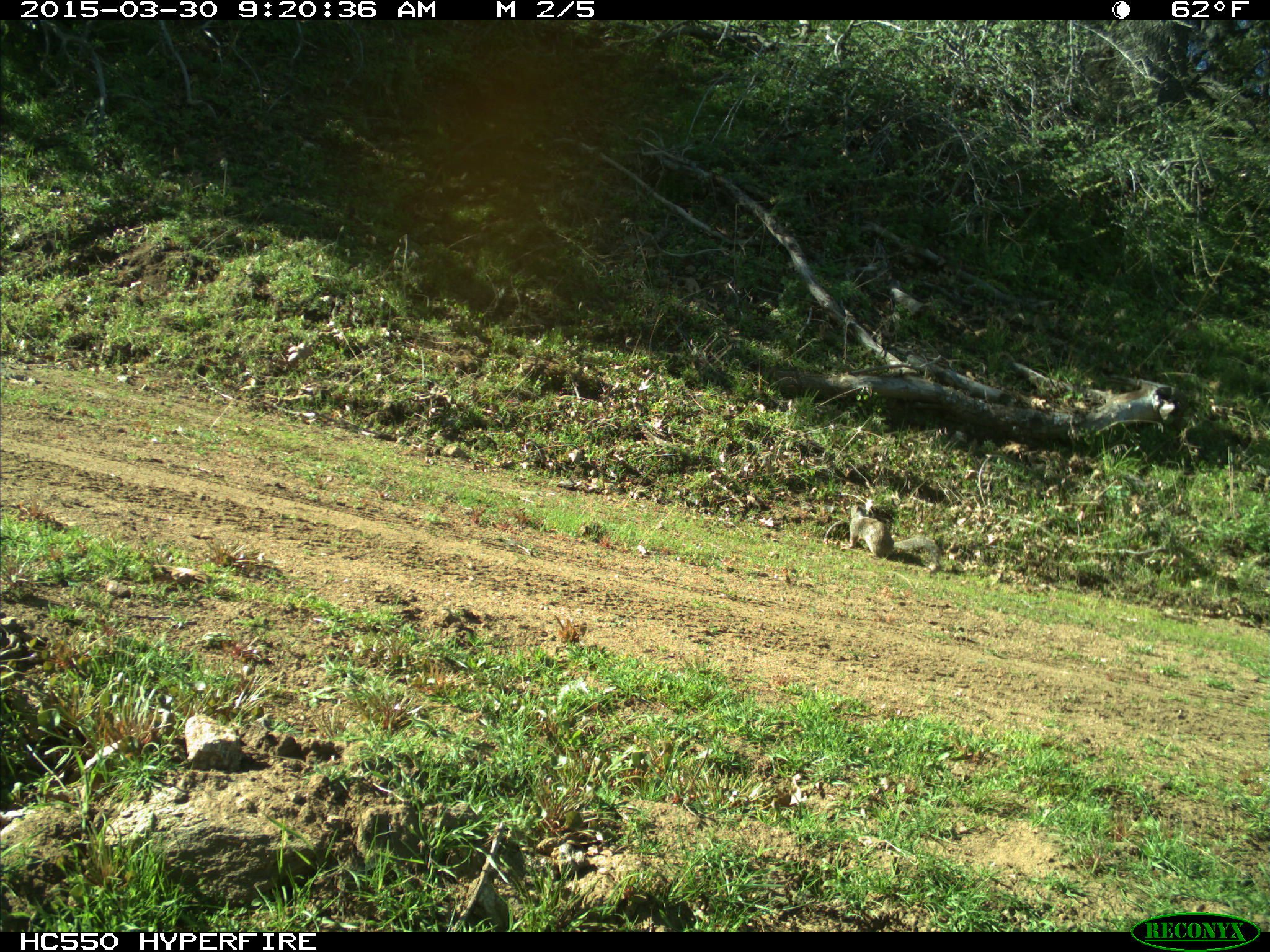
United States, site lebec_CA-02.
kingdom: Animalia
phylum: Chordata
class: Mammalia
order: Rodentia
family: Sciuridae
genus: Otospermophilus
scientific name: Otospermophilus beecheyi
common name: california ground squirrel